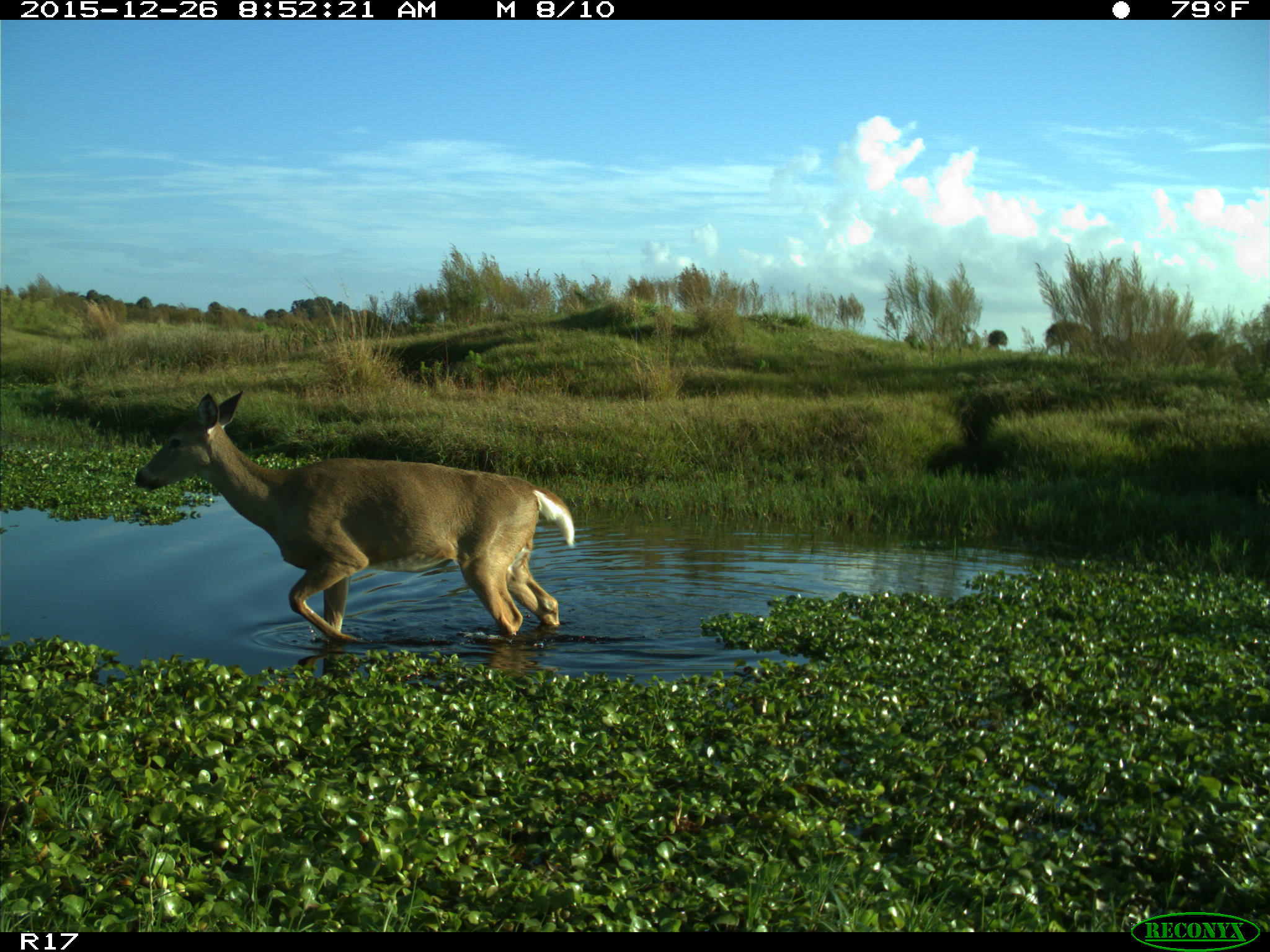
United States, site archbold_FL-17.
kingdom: Animalia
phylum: Chordata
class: Mammalia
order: Artiodactyla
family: Cervidae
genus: Odocoileus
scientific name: Odocoileus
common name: deer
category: unidentified deer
Unidentified deer (deer) (Odocoileus).